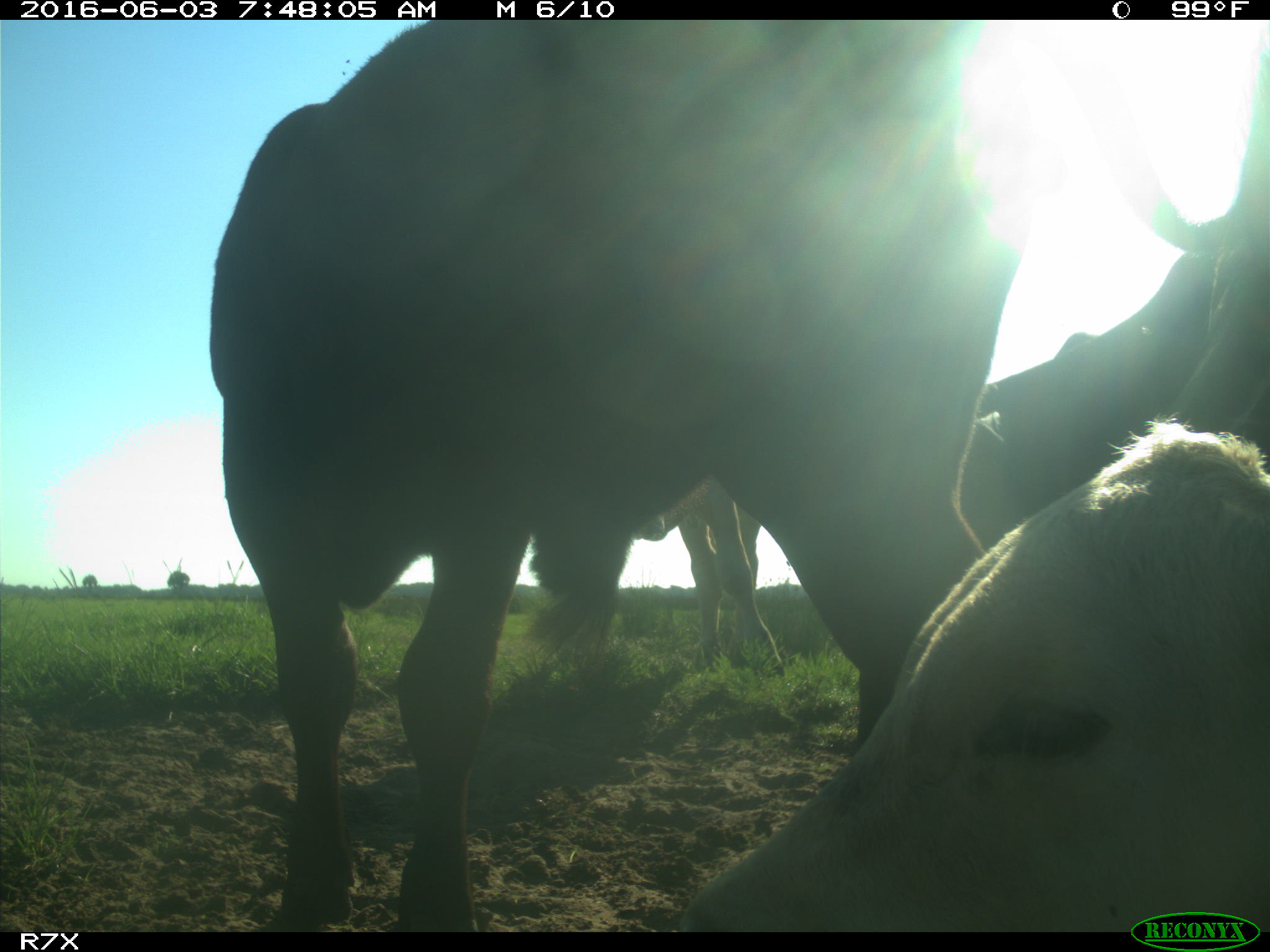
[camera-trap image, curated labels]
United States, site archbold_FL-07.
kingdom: Animalia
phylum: Chordata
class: Mammalia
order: Artiodactyla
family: Bovidae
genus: Bos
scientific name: Bos taurus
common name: domestic cow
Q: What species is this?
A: Bos taurus (domestic cow).